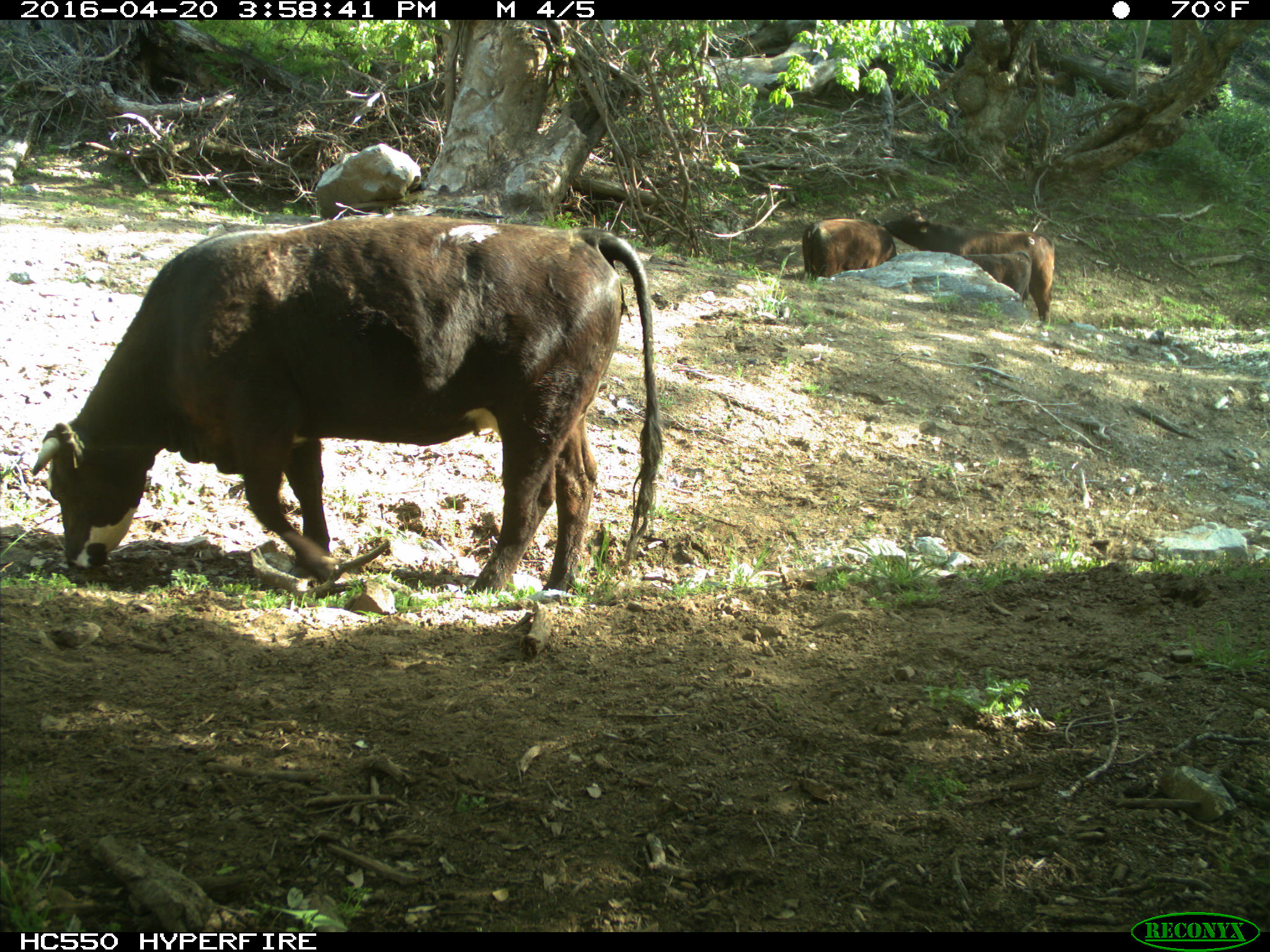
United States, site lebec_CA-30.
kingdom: Animalia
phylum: Chordata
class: Mammalia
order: Artiodactyla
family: Bovidae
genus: Bos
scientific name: Bos taurus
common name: domestic cow